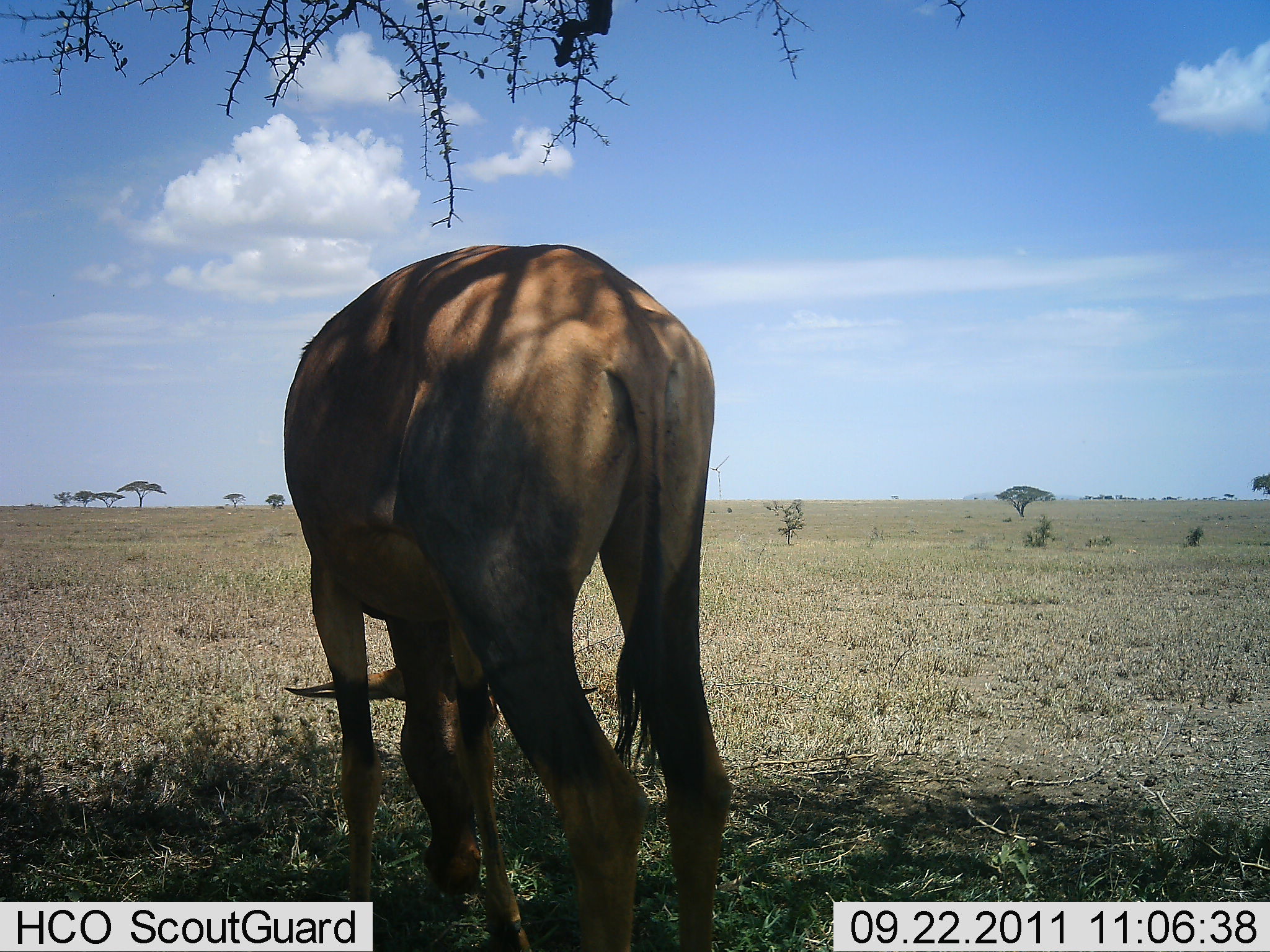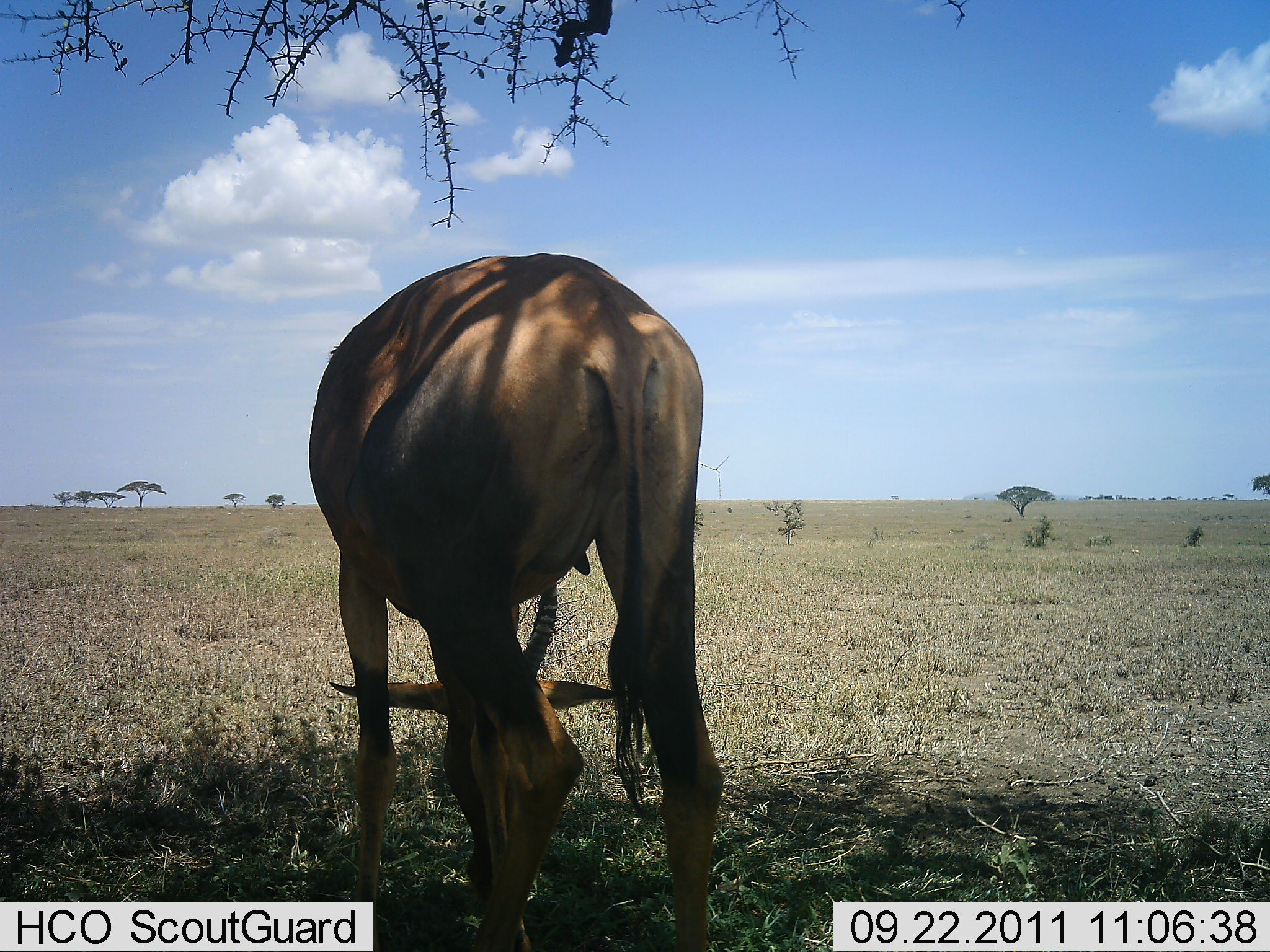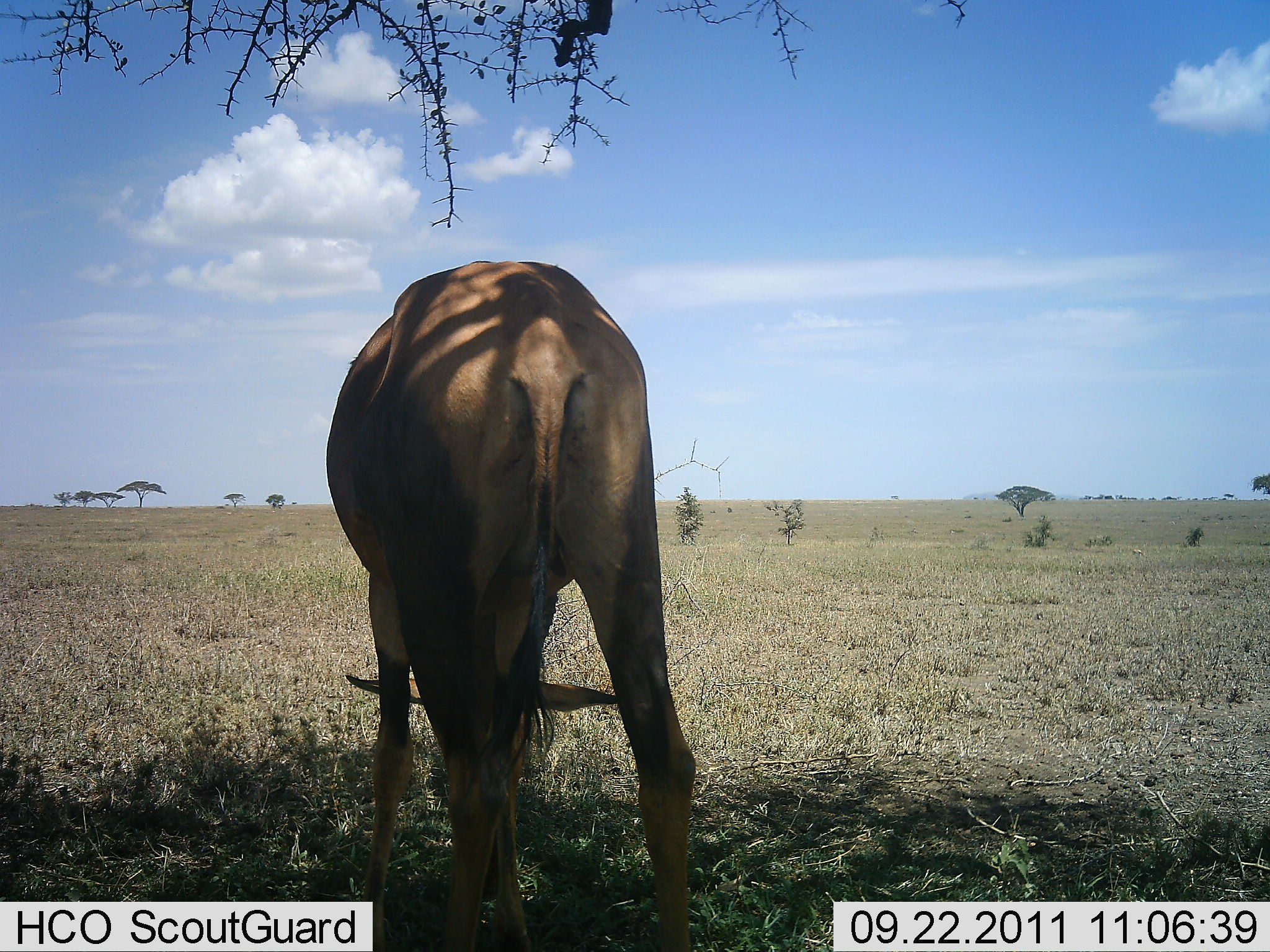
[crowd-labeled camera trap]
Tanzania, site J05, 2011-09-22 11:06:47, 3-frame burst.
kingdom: Animalia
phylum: Chordata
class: Mammalia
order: Artiodactyla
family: Bovidae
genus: Damaliscus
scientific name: Damaliscus lunatus jimela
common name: topi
Topi (Damaliscus lunatus jimela), count 1. Behavior (volunteer vote fractions): standing 27%, resting 9%, moving 0%, interacting 0%. Young present (vote fraction): 0%. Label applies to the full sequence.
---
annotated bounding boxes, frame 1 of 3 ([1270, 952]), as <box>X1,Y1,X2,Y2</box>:
animal: <box>284,243,734,952</box>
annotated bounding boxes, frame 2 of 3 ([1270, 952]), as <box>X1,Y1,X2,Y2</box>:
animal: <box>308,252,722,952</box>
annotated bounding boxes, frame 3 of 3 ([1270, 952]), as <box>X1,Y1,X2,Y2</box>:
animal: <box>324,259,703,950</box>